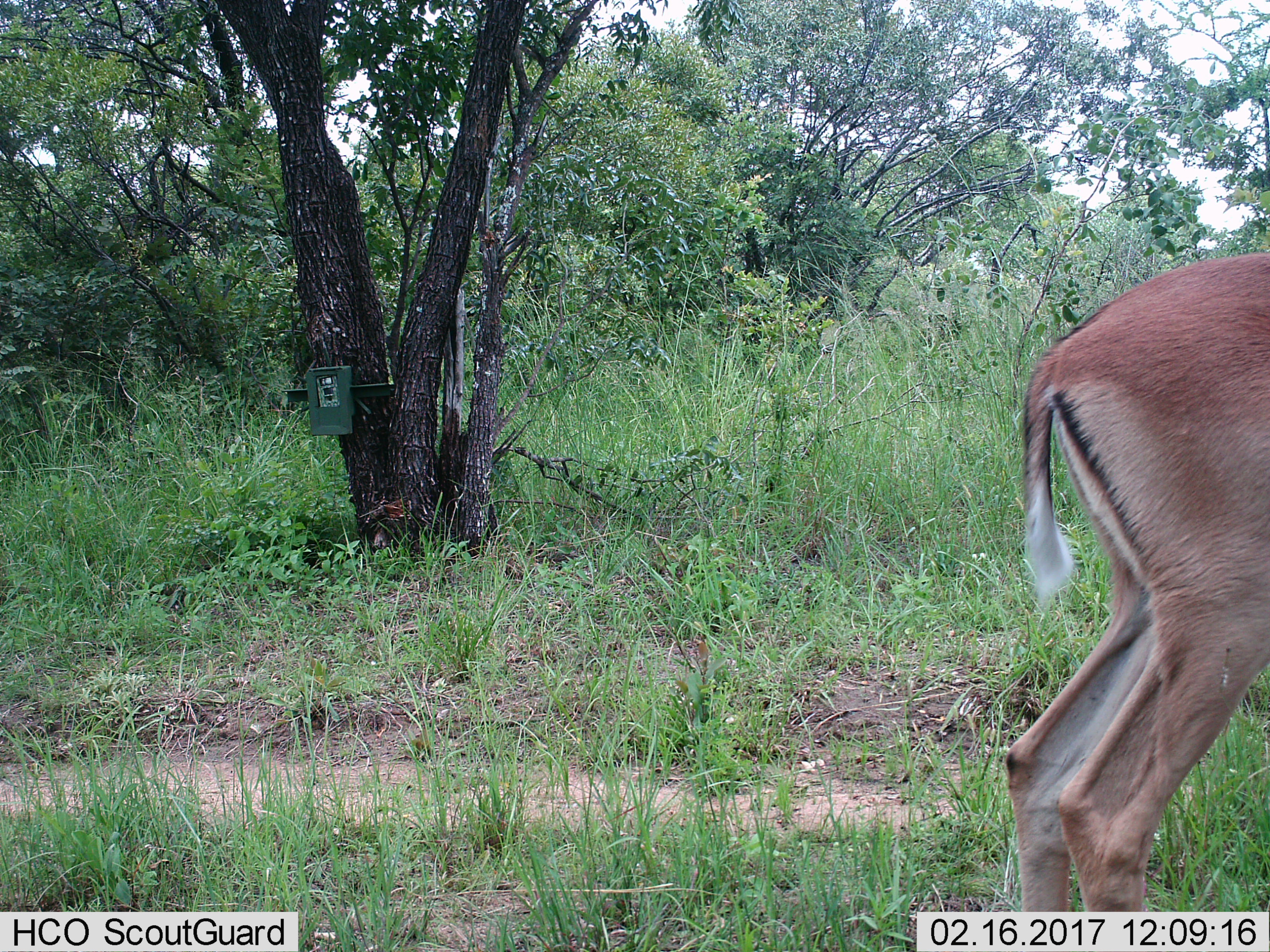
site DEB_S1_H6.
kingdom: Animalia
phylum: Chordata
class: Mammalia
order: Artiodactyla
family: Bovidae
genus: Aepyceros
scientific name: Aepyceros melampus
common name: impala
Impala (Aepyceros melampus), count 1. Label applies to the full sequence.